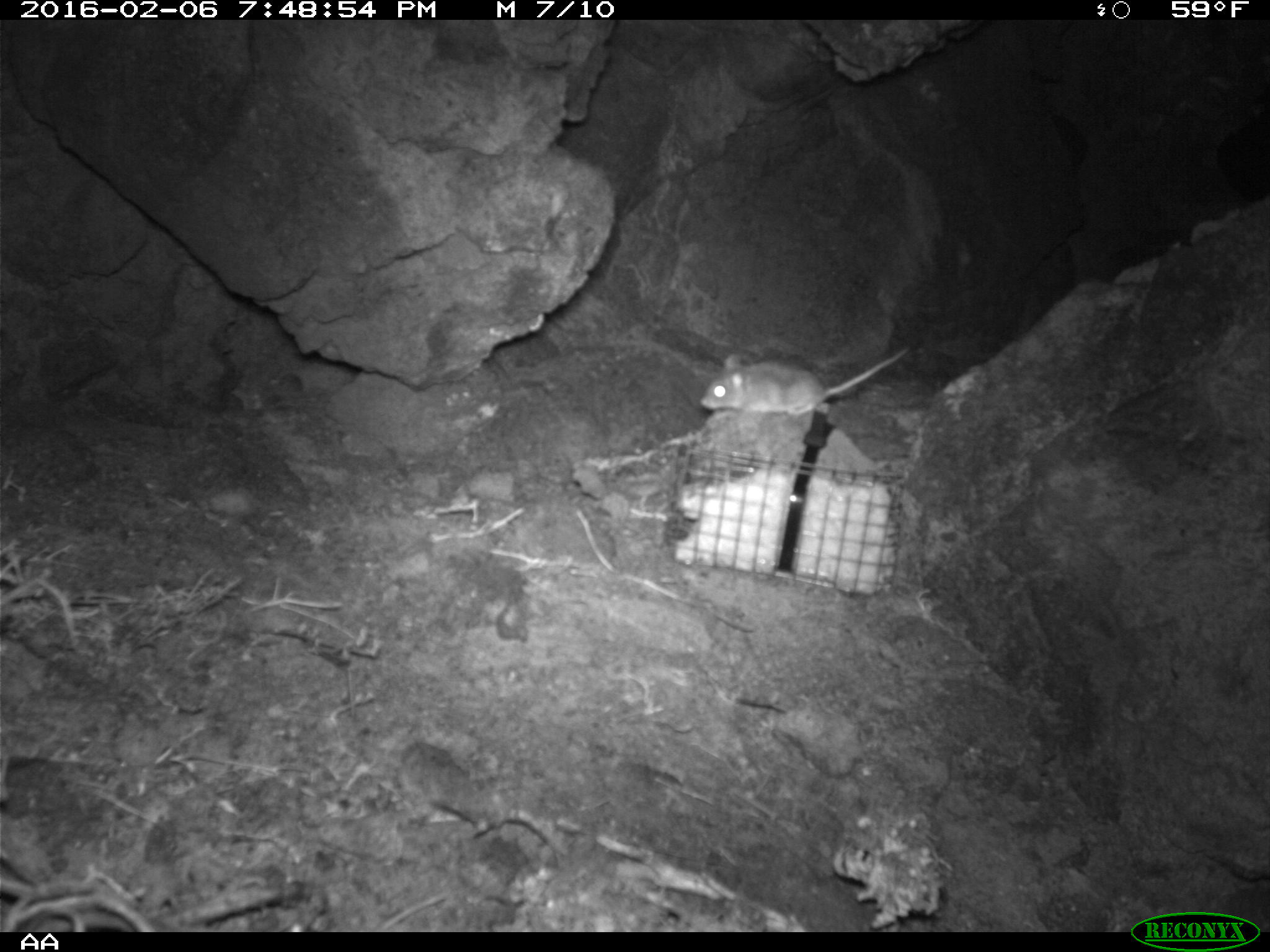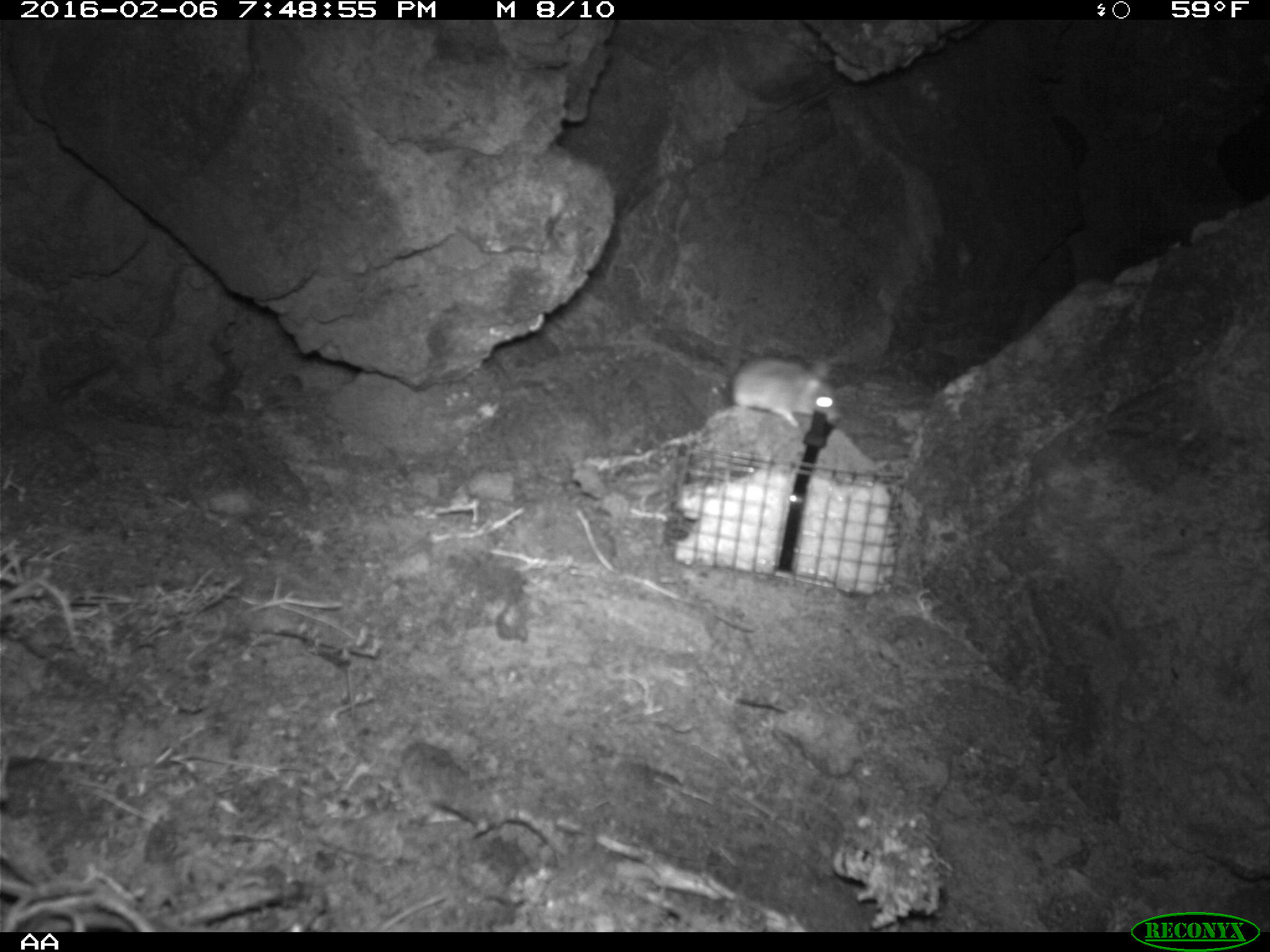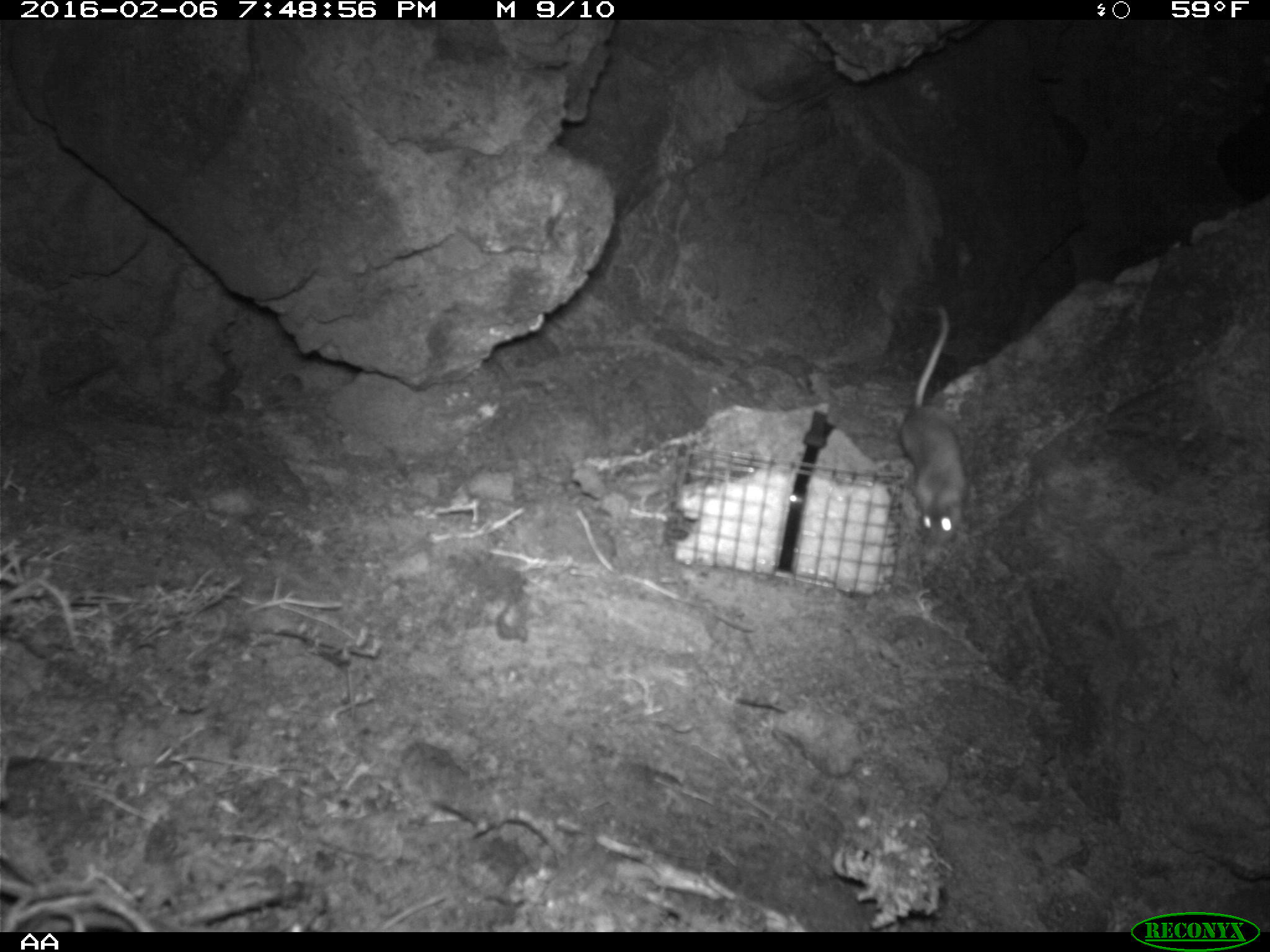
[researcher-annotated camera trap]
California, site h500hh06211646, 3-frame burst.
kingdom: Animalia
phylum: Chordata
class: Mammalia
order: Rodentia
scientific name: Rodentia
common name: rodent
Rodent (Rodentia).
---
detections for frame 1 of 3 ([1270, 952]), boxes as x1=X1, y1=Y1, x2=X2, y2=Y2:
rodent: x1=699, y1=346, x2=909, y2=415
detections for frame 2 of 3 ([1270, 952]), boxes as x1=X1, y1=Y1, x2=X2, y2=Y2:
rodent: x1=730, y1=352, x2=841, y2=426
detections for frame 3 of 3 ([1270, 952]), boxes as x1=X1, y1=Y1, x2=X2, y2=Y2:
rodent: x1=899, y1=304, x2=970, y2=548